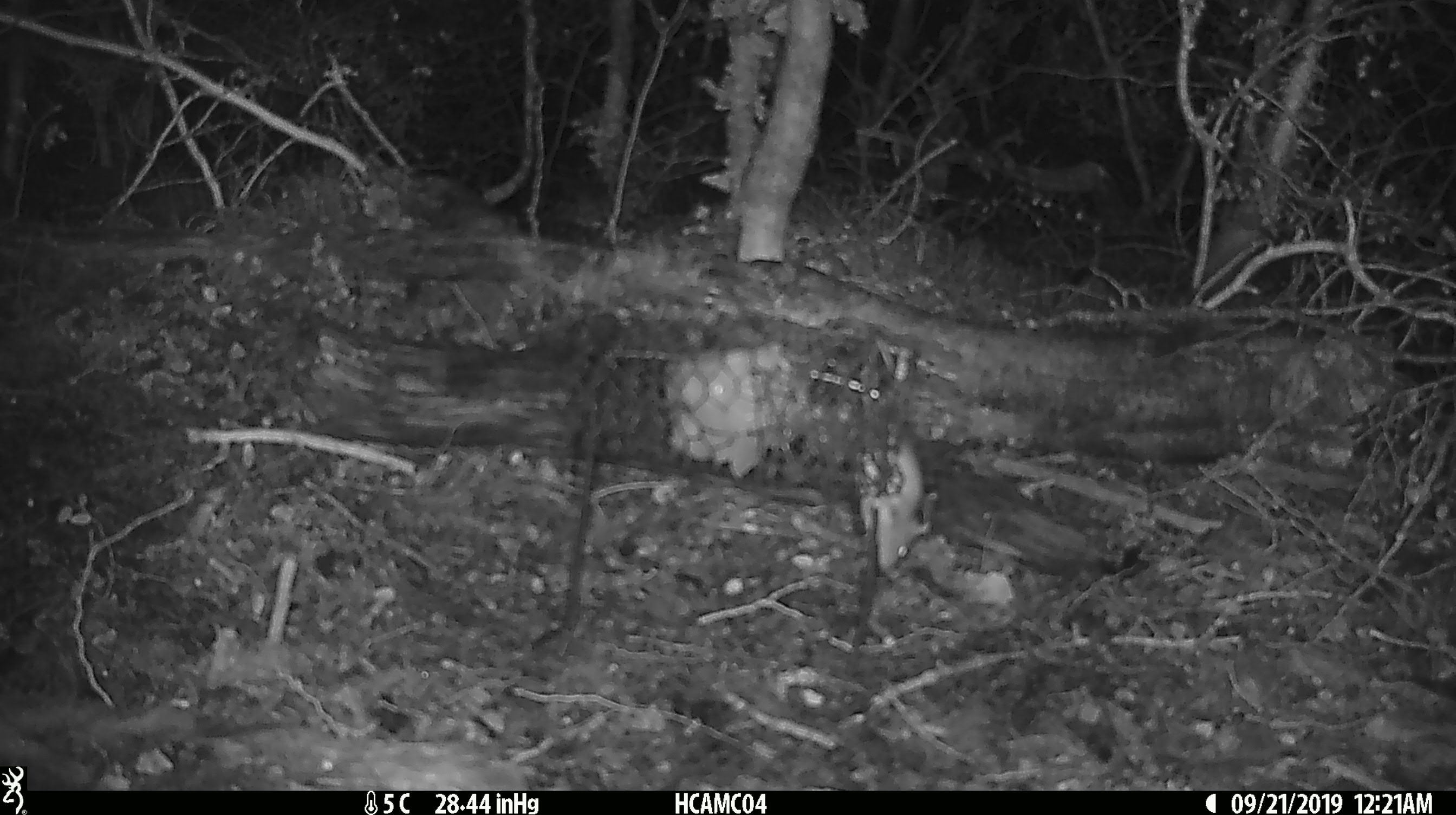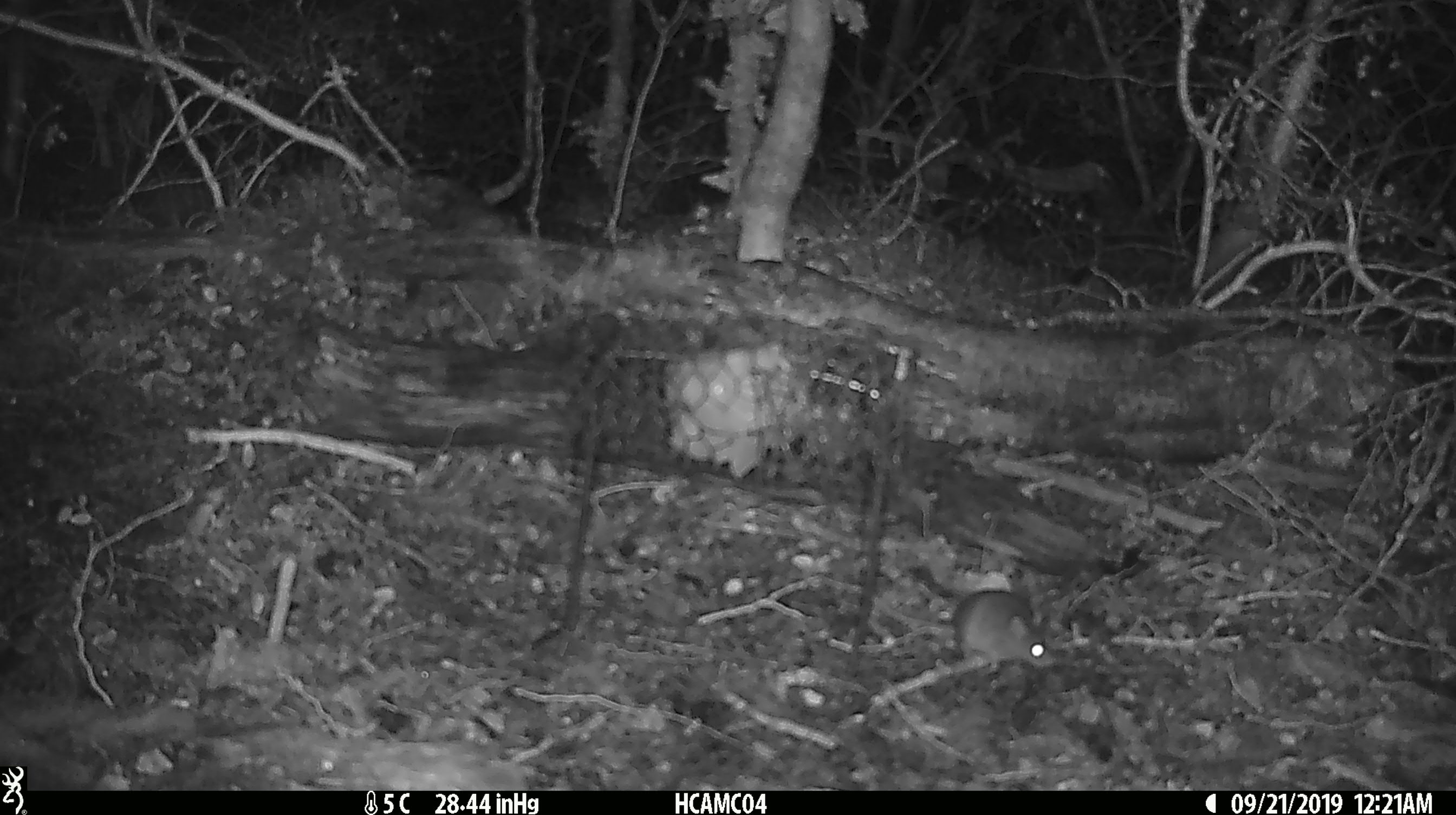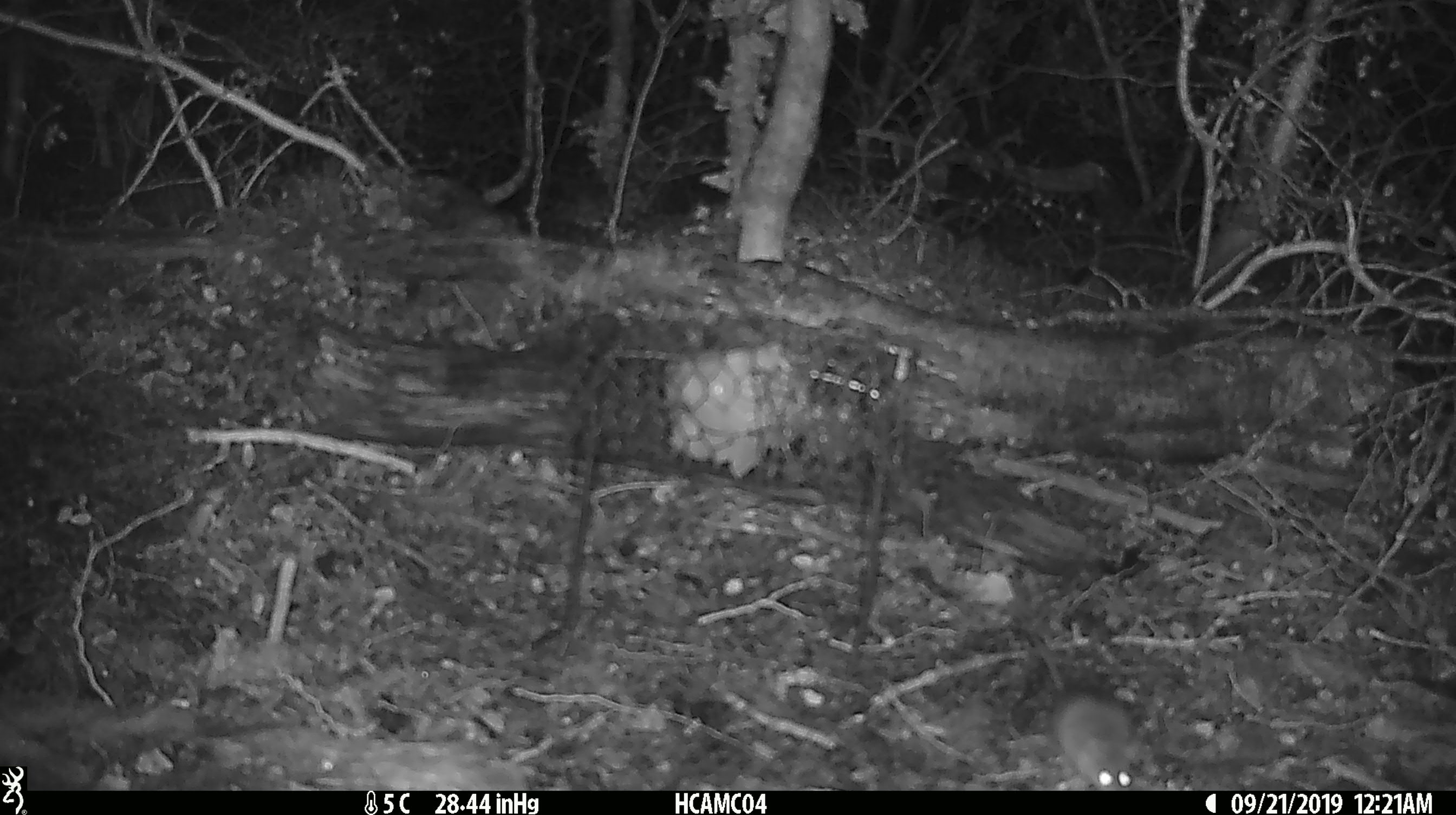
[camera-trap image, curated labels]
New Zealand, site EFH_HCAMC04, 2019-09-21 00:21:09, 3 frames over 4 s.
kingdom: Animalia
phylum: Chordata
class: Mammalia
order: Rodentia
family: Muridae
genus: Mus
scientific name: Mus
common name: mouse